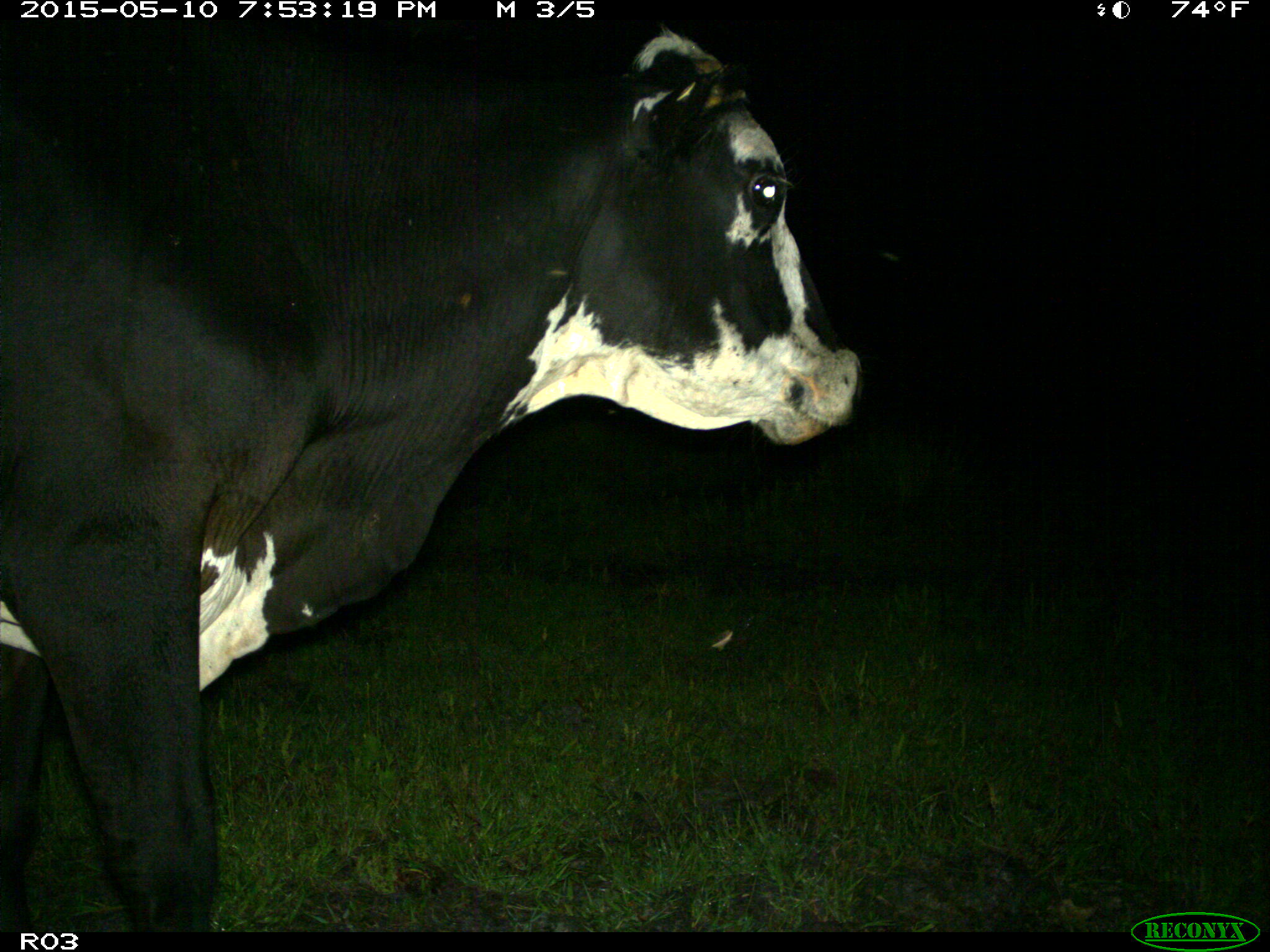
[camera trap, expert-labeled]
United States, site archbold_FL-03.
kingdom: Animalia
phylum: Chordata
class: Mammalia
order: Artiodactyla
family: Bovidae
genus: Bos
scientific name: Bos taurus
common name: domestic cow